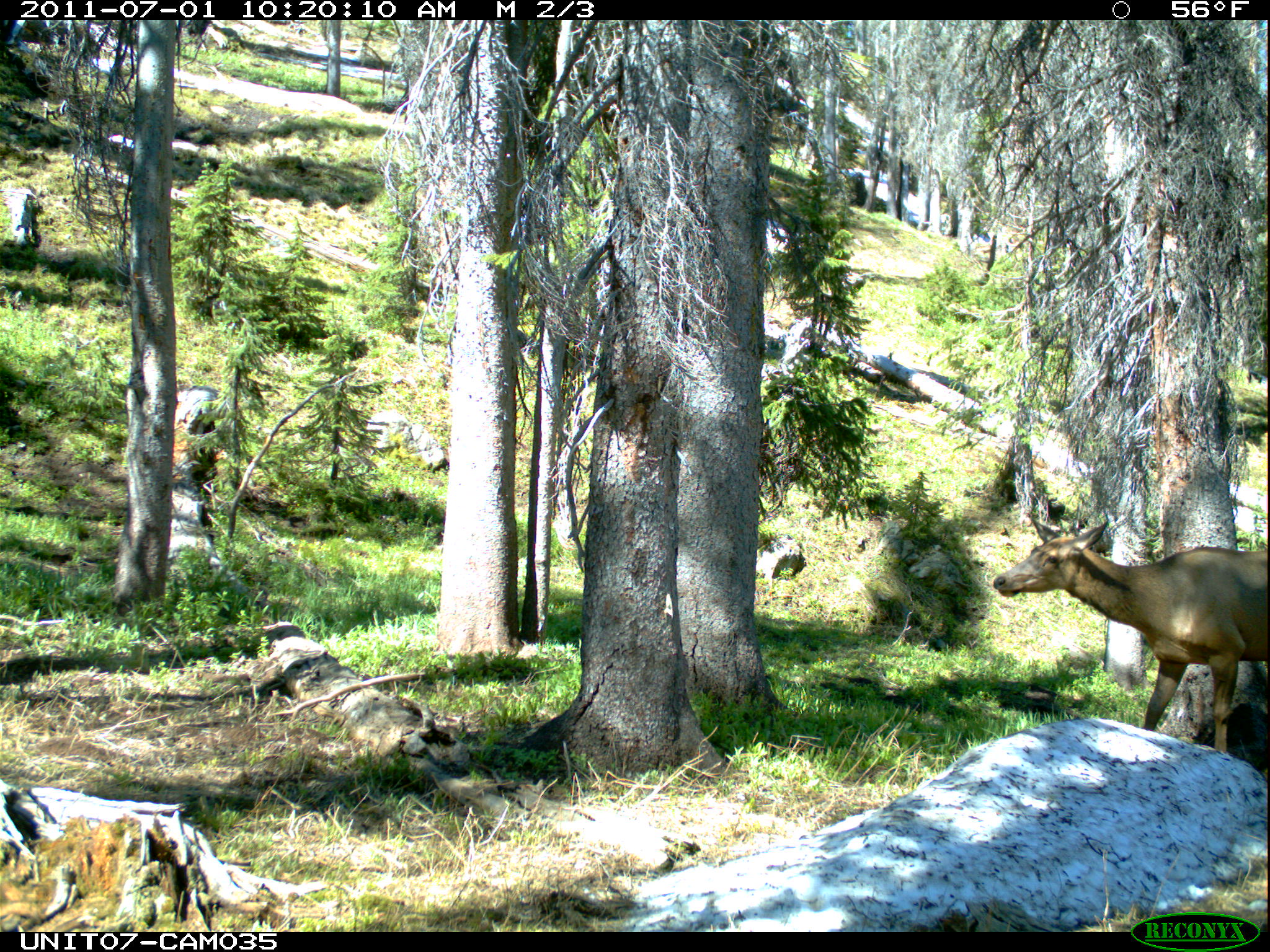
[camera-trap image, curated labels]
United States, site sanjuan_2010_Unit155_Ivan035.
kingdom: Animalia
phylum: Chordata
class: Mammalia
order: Artiodactyla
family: Cervidae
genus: Cervus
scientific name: Cervus elaphus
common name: red deer